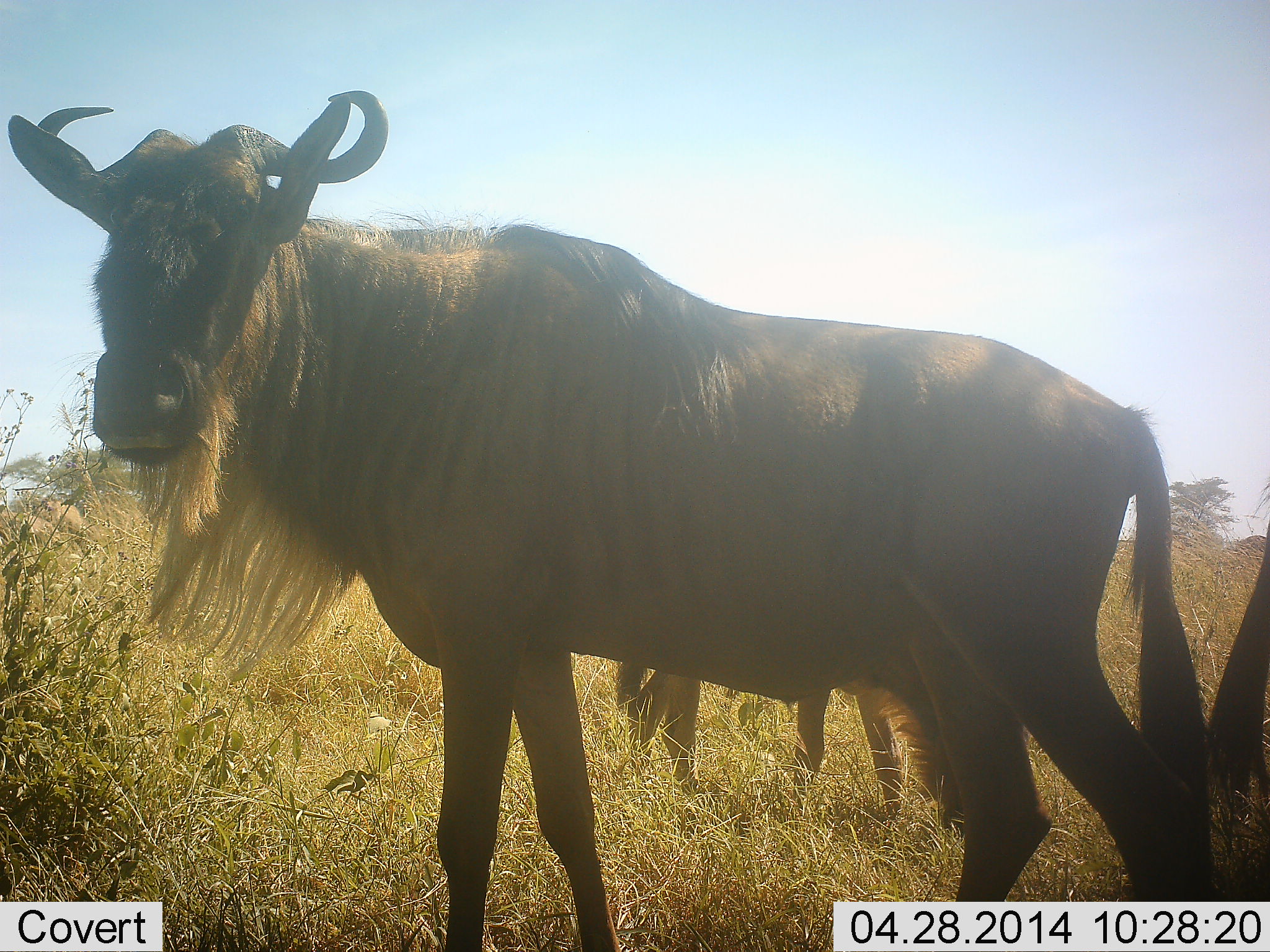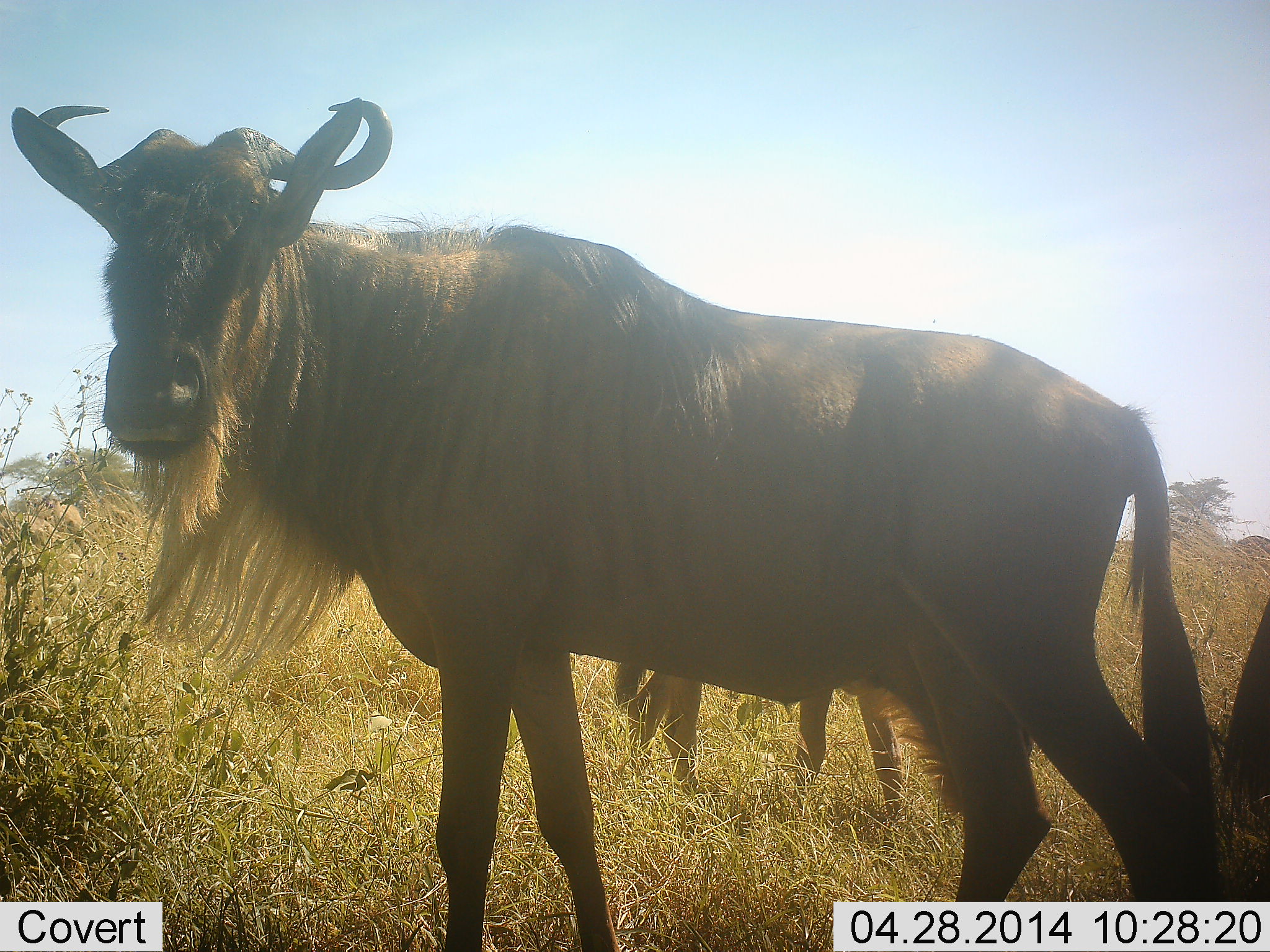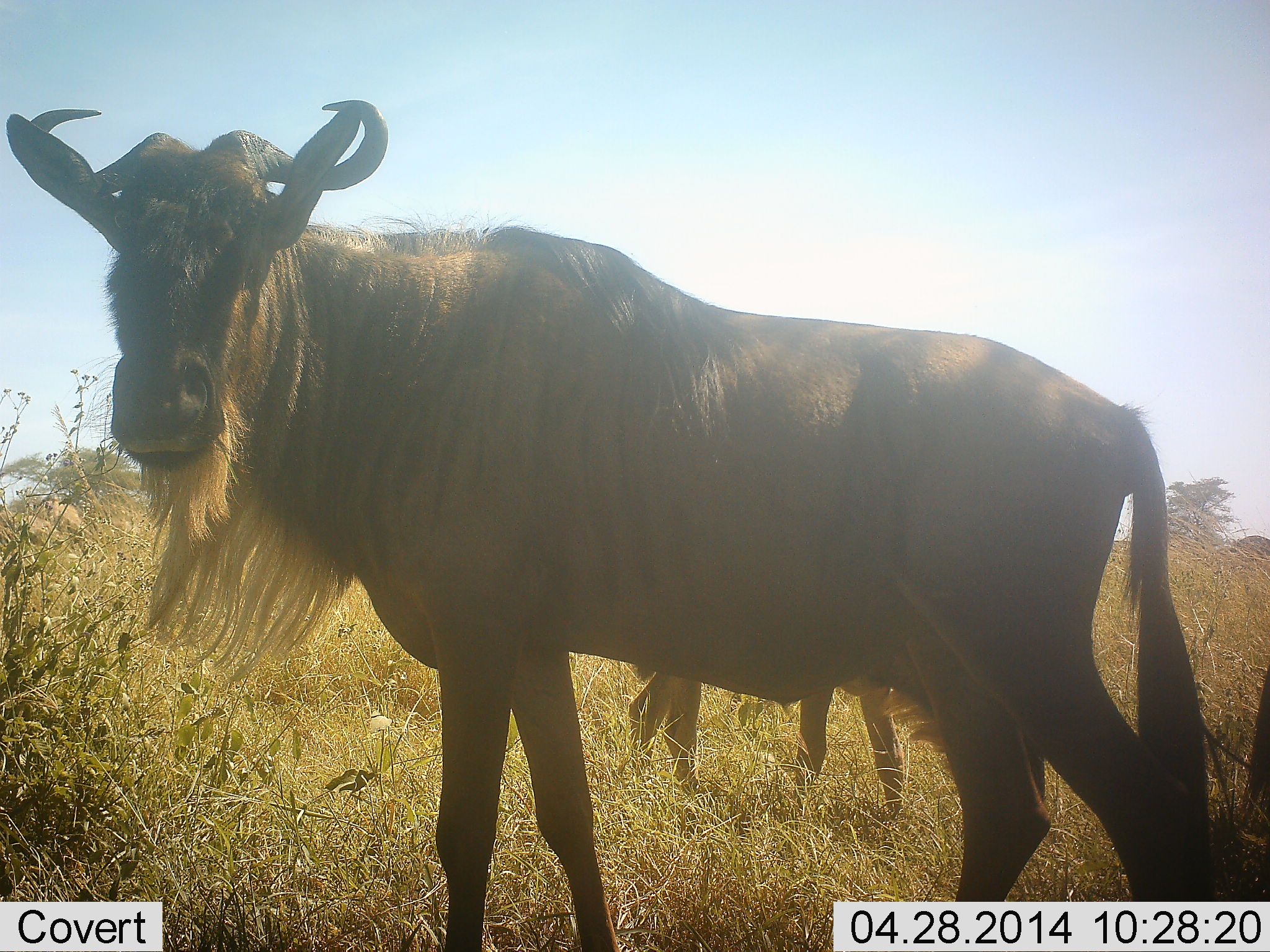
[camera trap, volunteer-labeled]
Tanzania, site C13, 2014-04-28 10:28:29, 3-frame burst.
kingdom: Animalia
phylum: Chordata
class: Mammalia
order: Artiodactyla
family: Bovidae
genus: Connochaetes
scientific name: Connochaetes taurinus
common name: blue wildebeest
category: wildebeest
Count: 3.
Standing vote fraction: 100%.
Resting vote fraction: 0%.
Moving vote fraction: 0%.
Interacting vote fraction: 0%.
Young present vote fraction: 0%.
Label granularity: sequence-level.